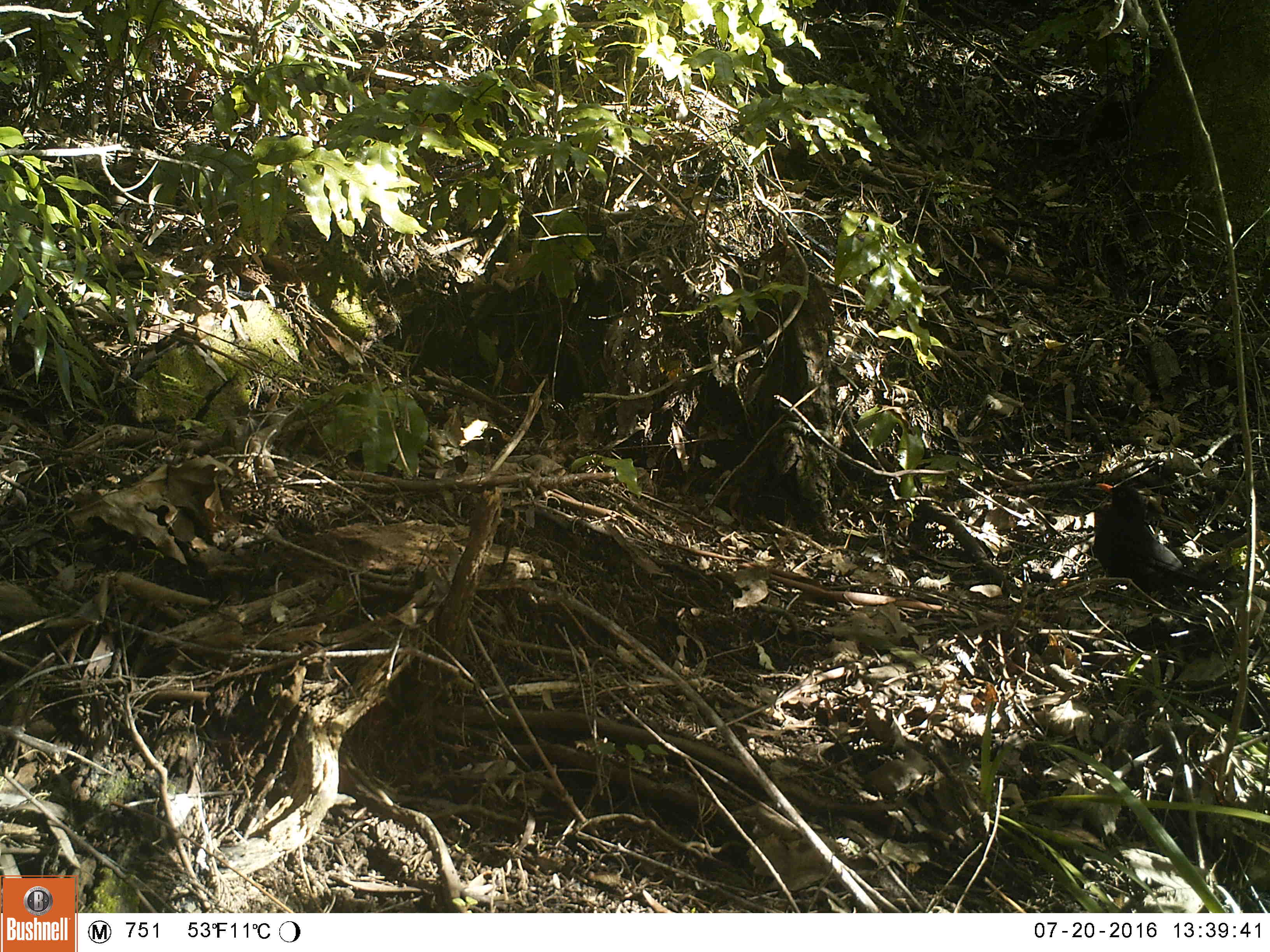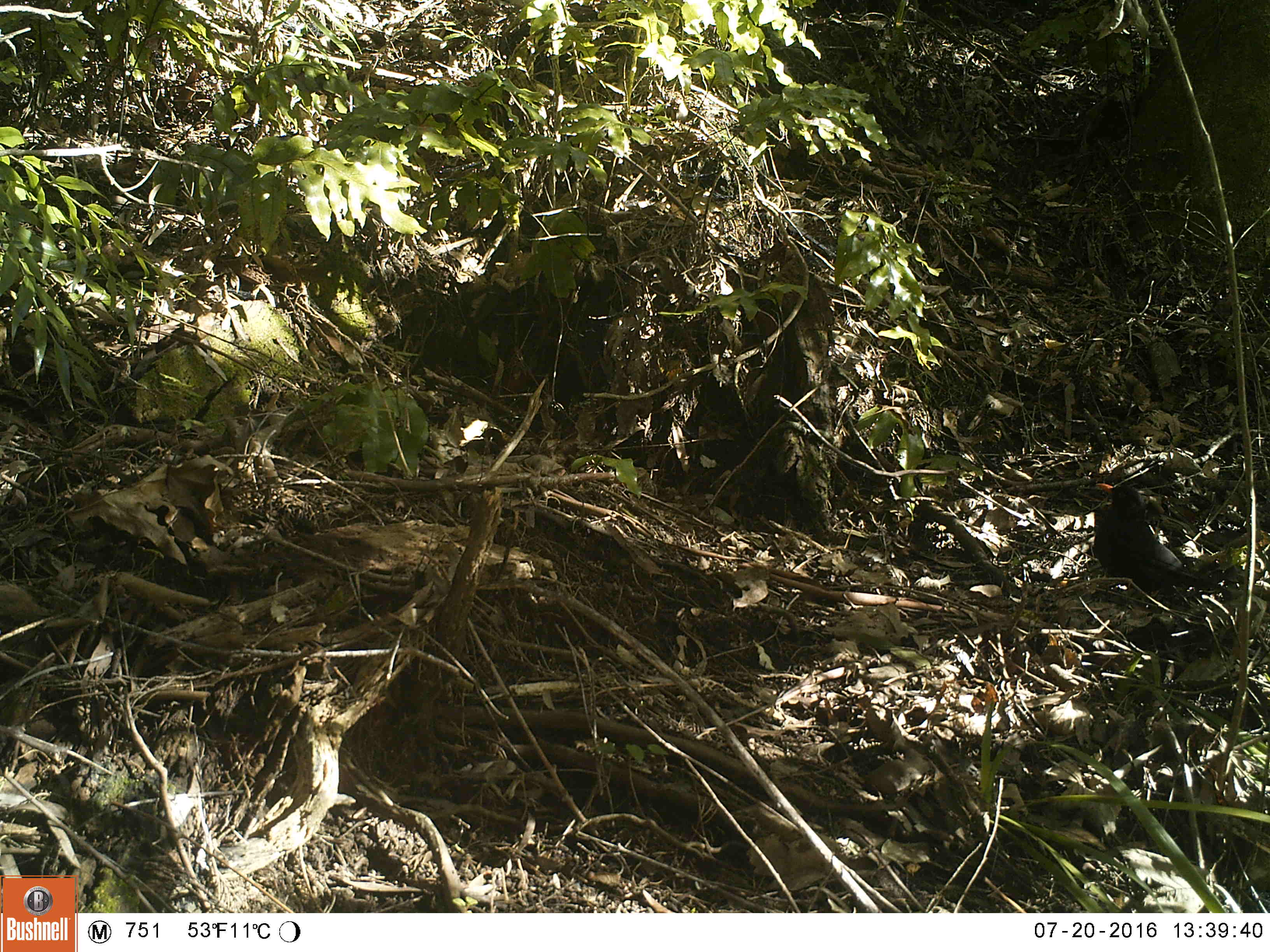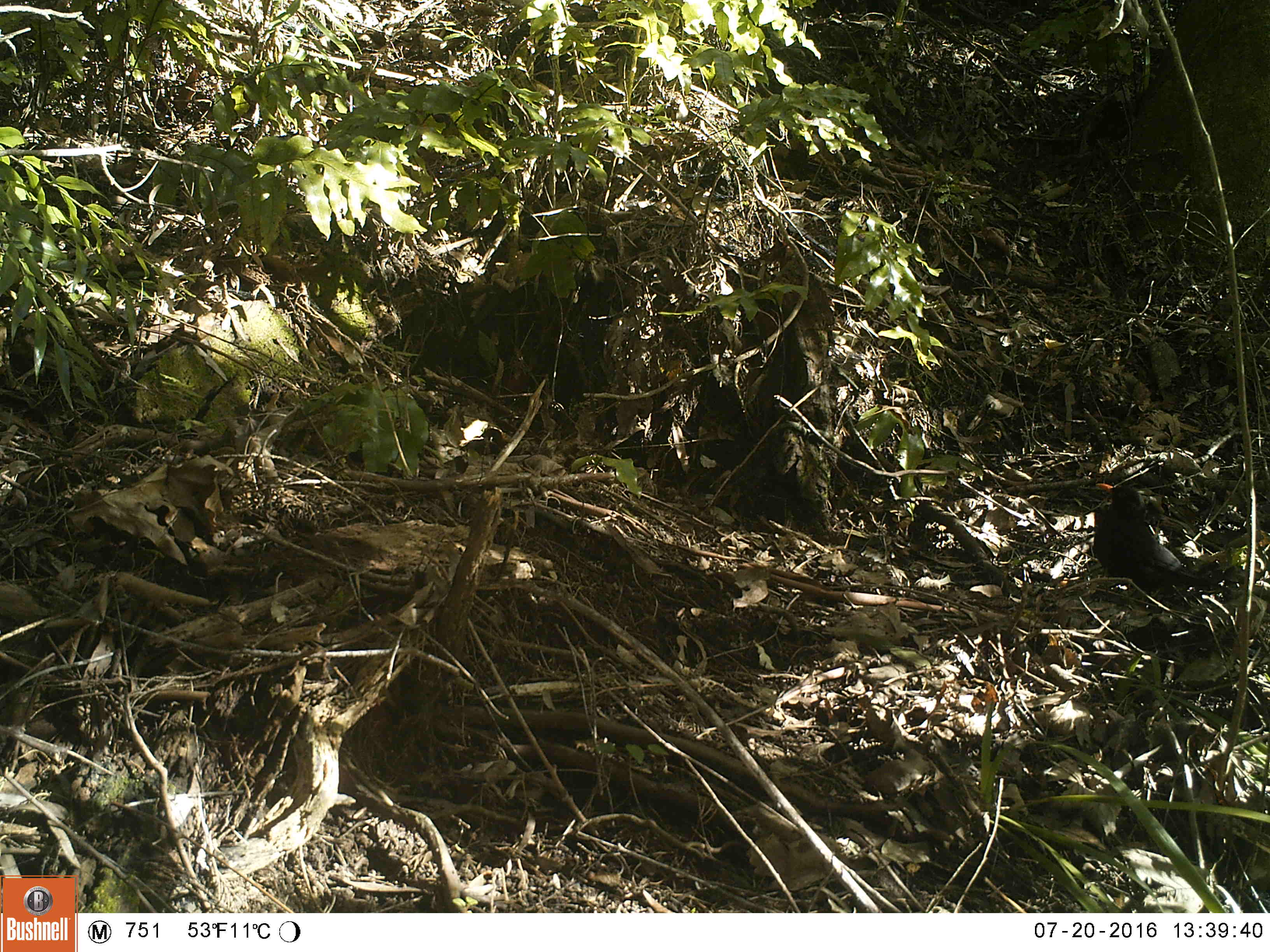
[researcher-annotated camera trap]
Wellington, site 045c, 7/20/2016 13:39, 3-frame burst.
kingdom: Animalia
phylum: Chordata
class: Aves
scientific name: Aves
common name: bird